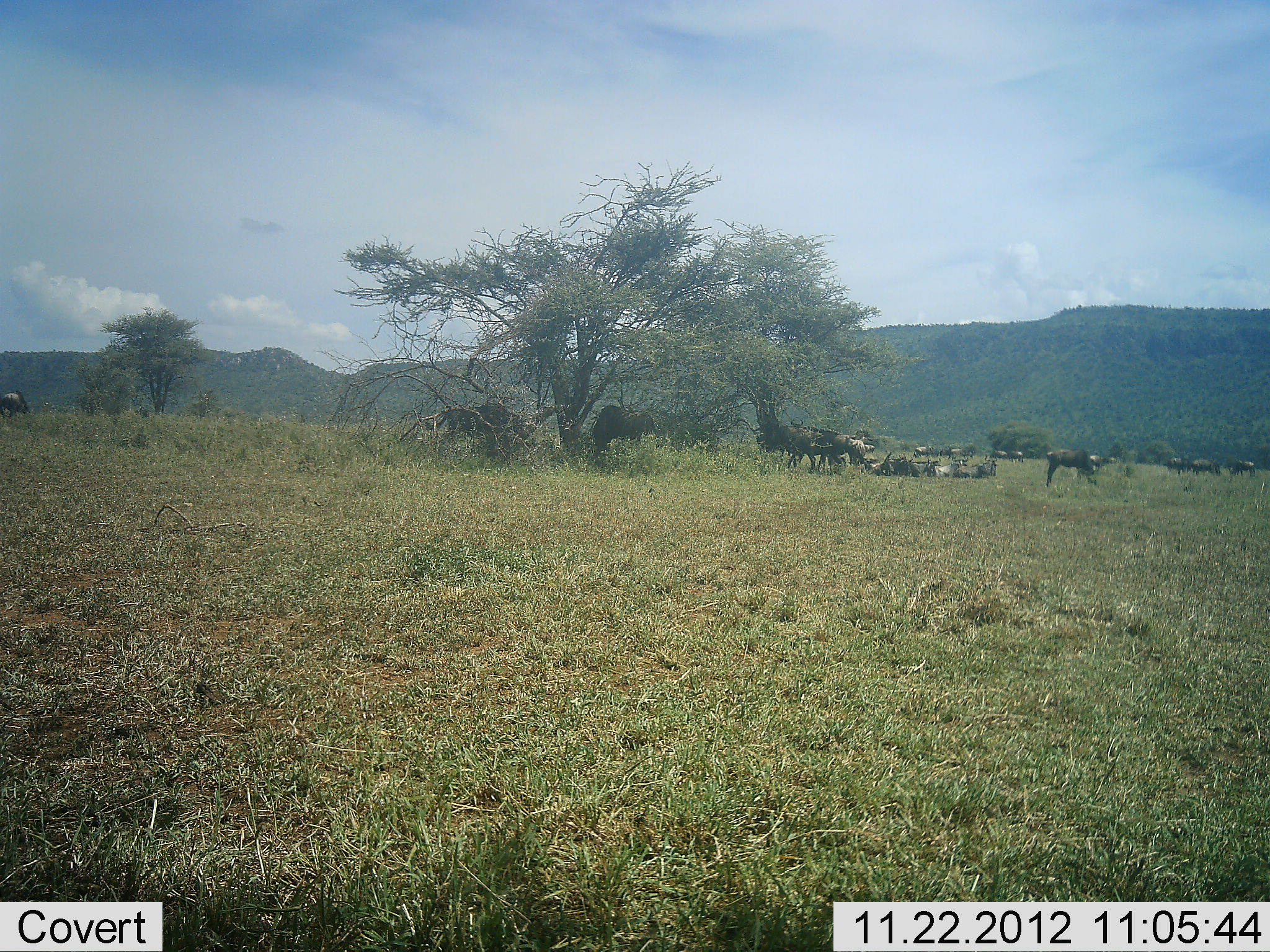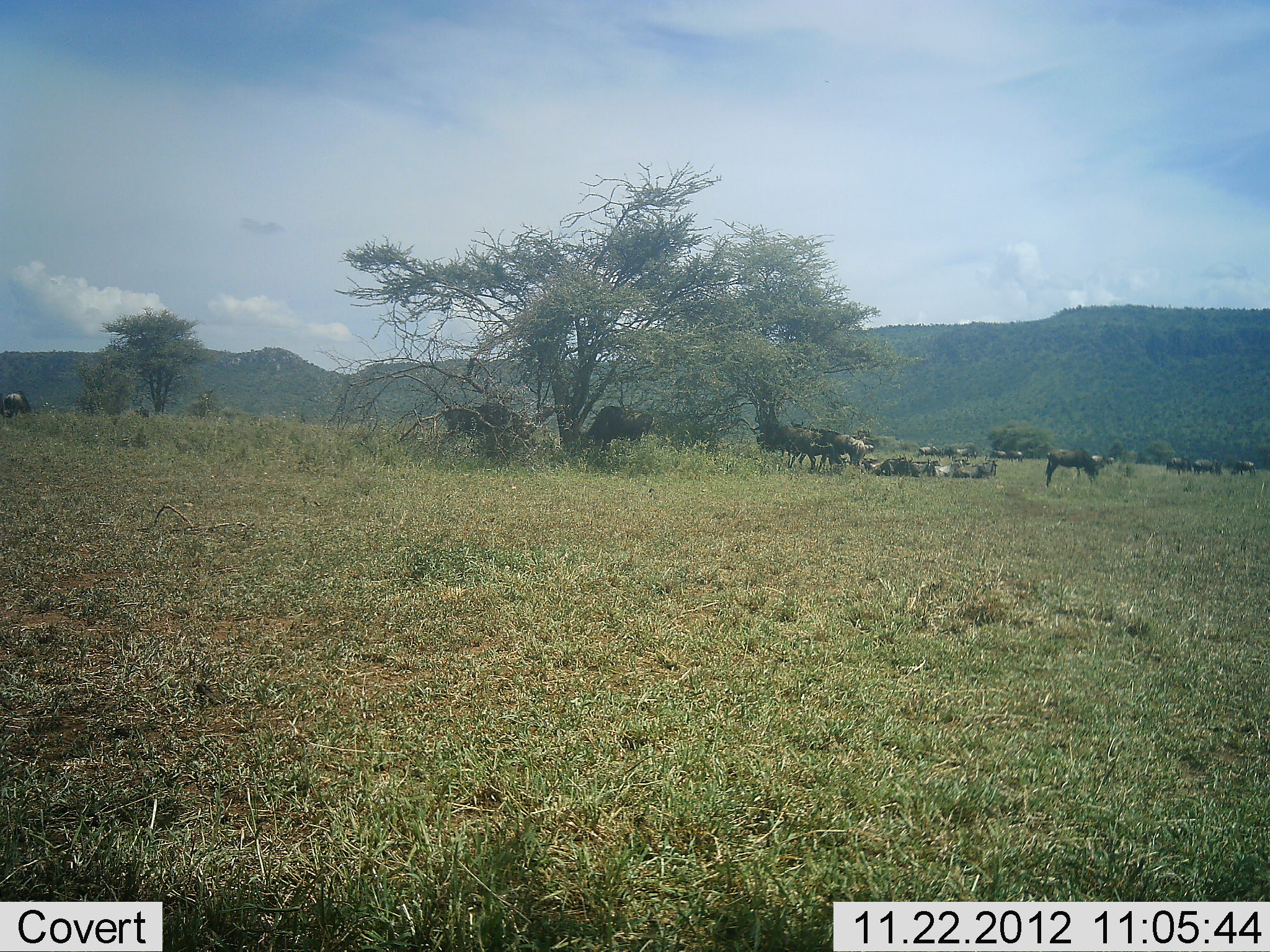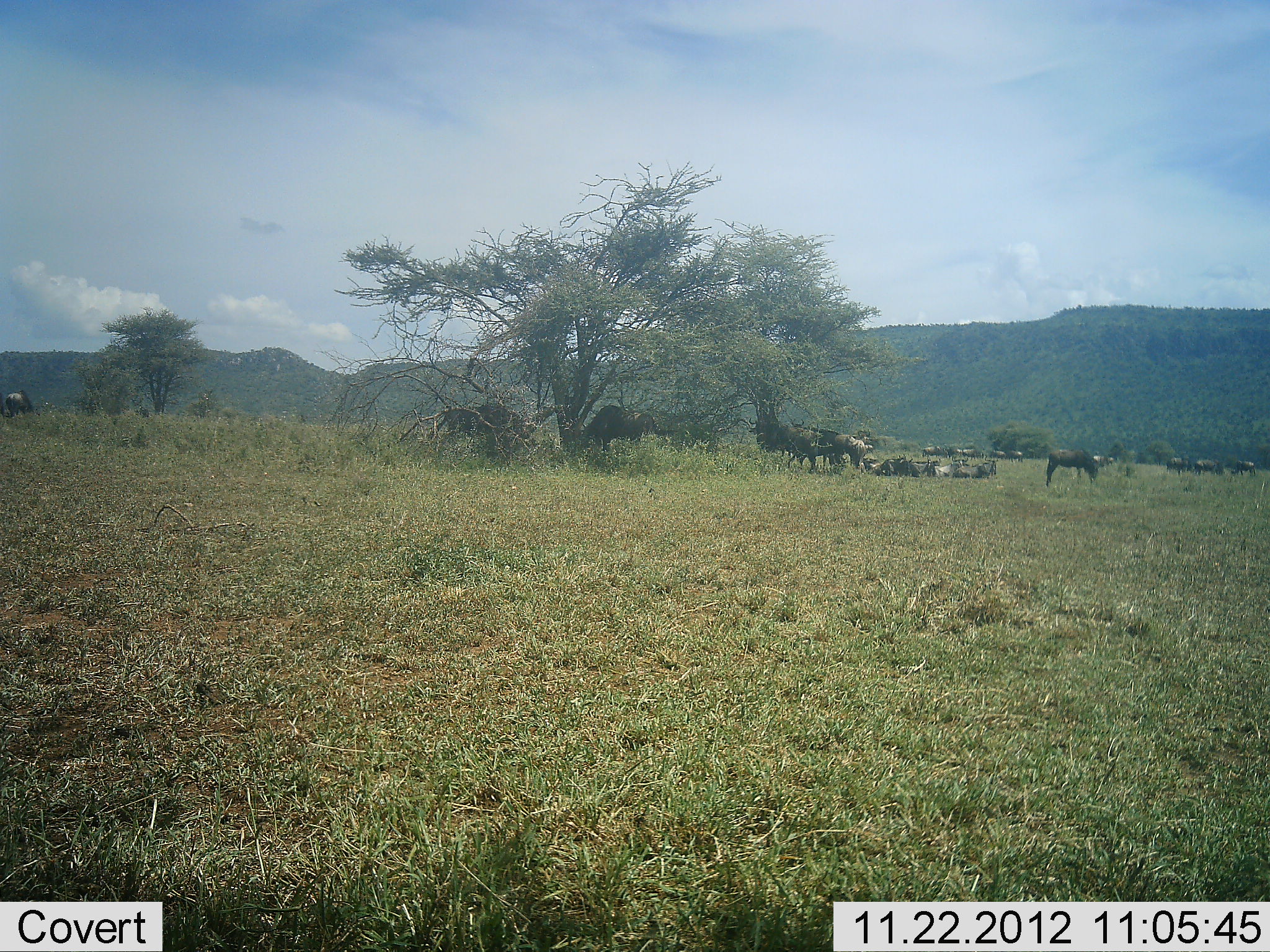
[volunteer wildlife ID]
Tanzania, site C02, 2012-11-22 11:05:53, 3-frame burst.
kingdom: Animalia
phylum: Chordata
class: Mammalia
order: Artiodactyla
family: Bovidae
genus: Connochaetes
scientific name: Connochaetes taurinus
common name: blue wildebeest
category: wildebeest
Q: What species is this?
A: Wildebeest (blue wildebeest) (Connochaetes taurinus).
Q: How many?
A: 11-50.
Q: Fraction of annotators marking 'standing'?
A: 72%.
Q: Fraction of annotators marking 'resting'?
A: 78%.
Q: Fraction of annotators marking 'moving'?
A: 50%.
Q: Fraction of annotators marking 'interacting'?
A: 6%.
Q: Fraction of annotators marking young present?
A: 0%.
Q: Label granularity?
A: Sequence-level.